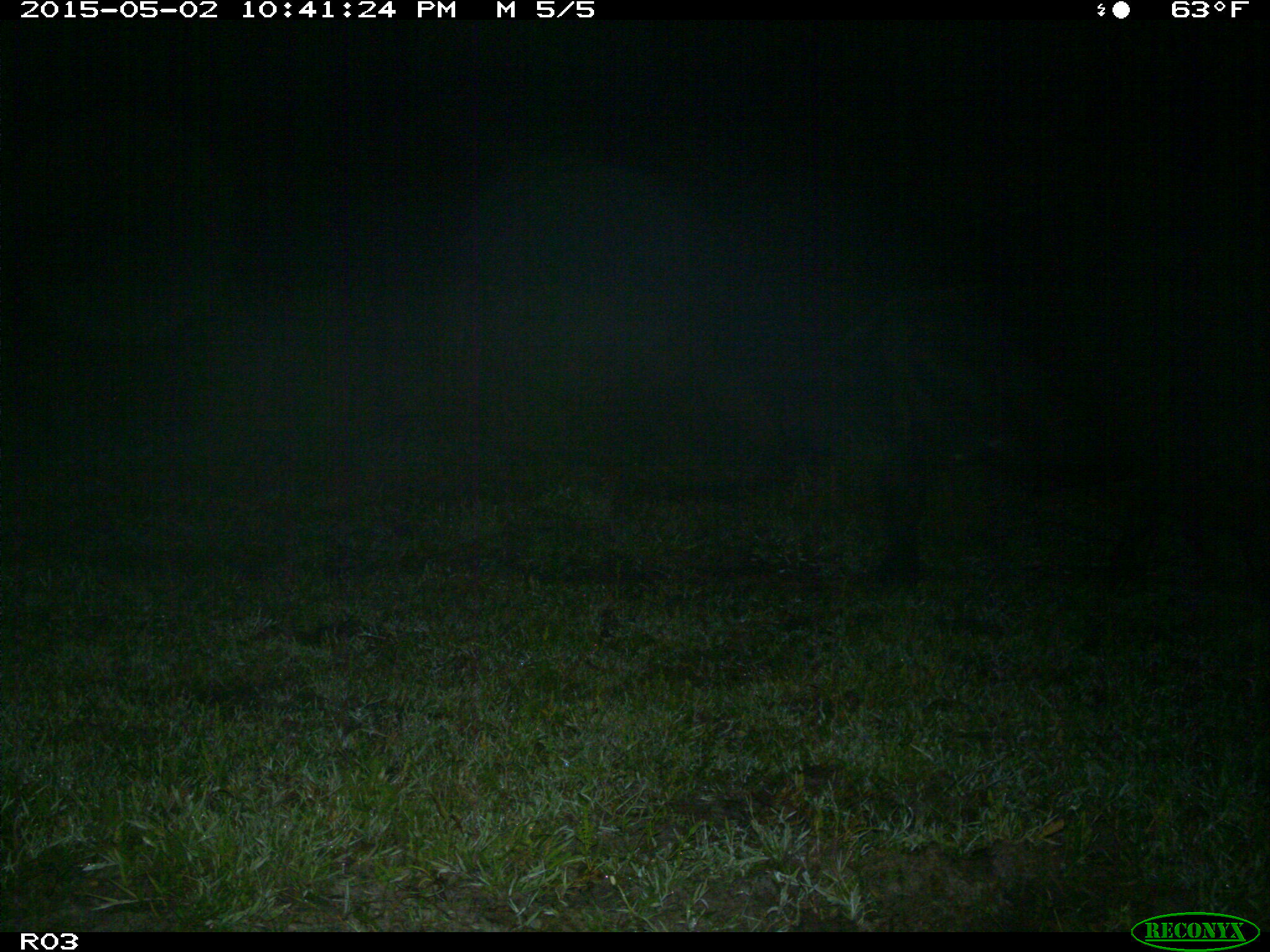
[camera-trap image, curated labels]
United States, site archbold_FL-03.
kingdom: Animalia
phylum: Chordata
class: Mammalia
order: Artiodactyla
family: Bovidae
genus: Bos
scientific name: Bos taurus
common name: domestic cow